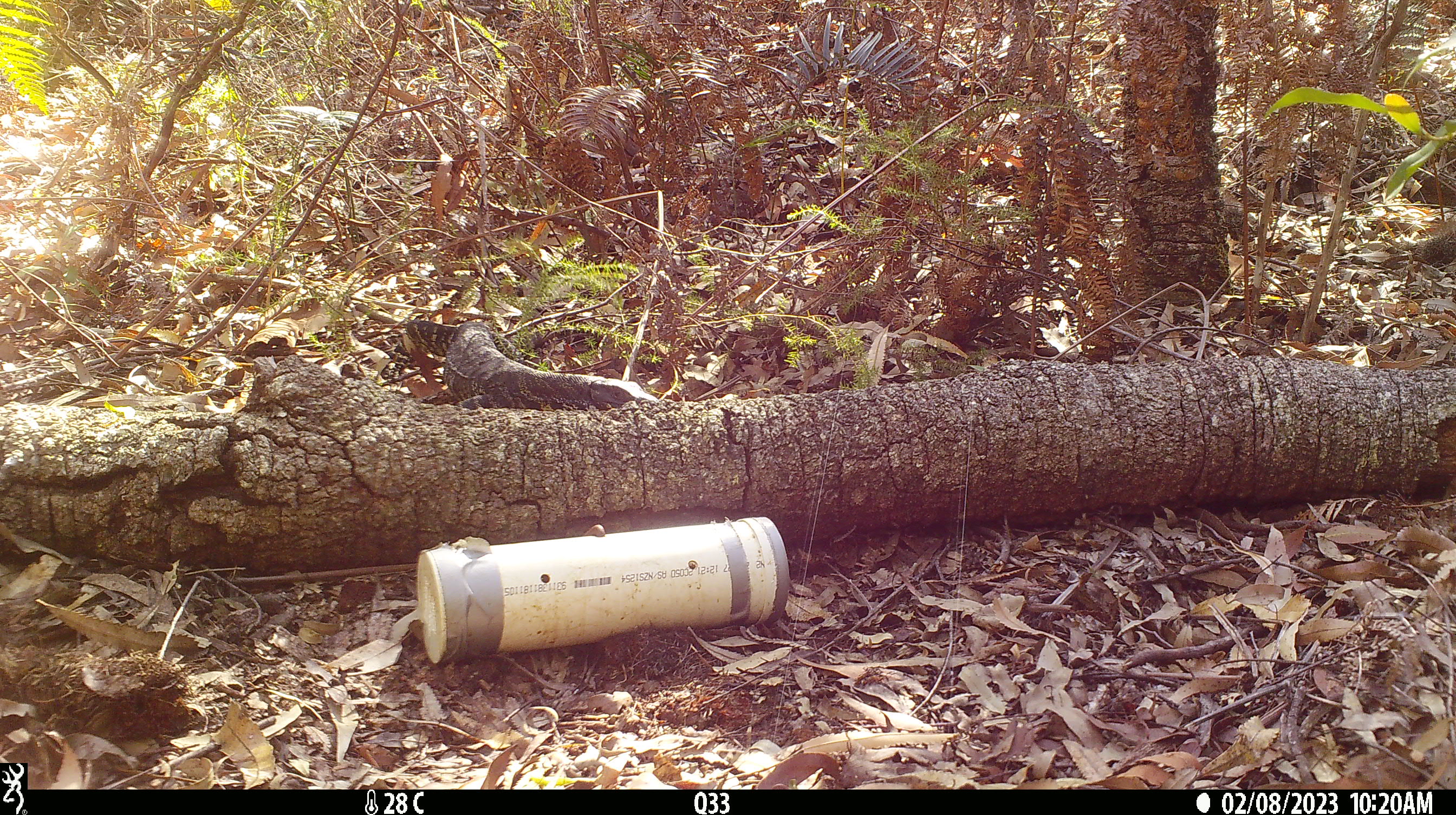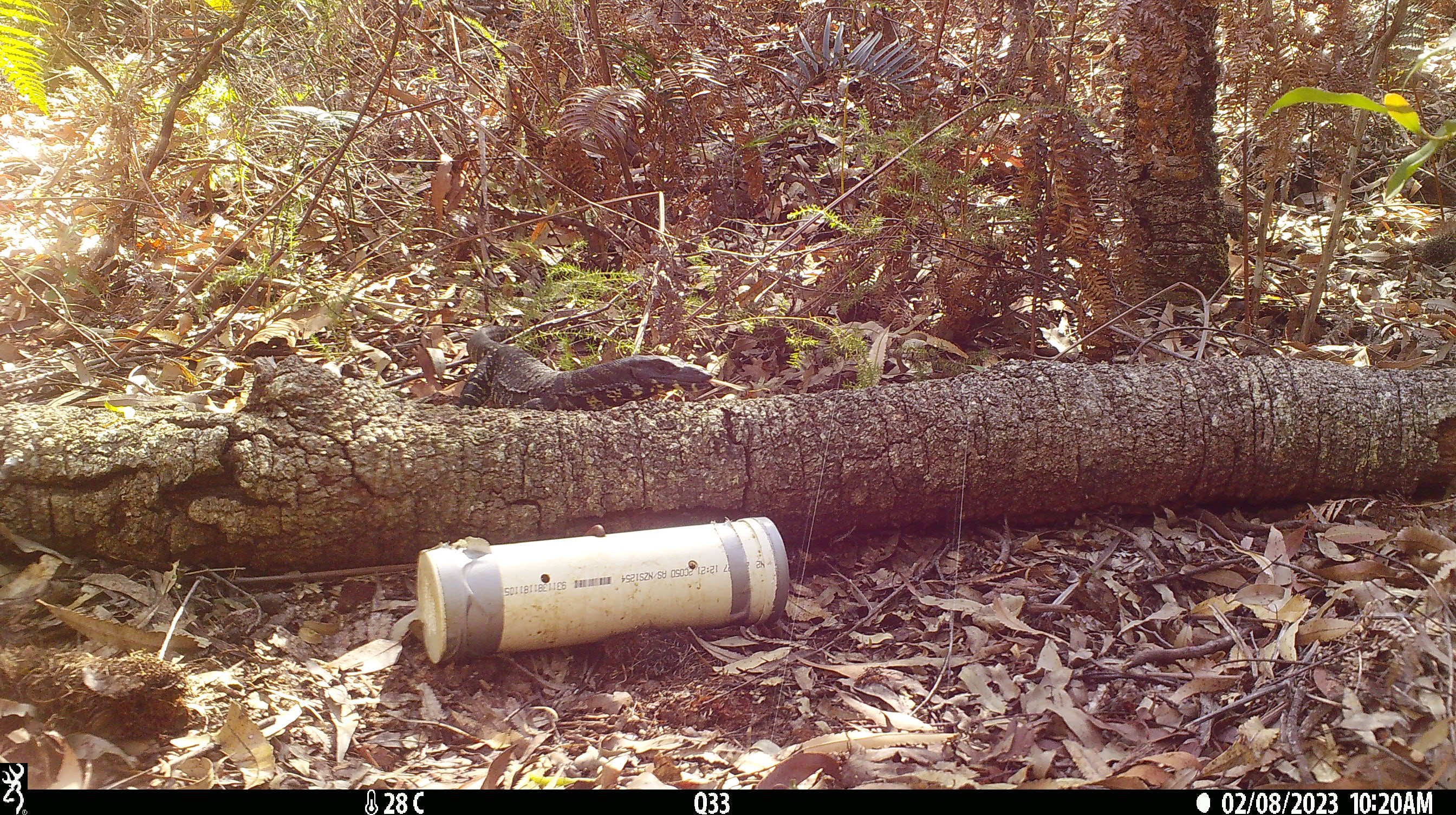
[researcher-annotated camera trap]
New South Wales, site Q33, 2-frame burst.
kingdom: Animalia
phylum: Chordata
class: Reptilia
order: Squamata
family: Varanidae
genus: Varanus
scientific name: Varanus varius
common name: lace monitor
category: goanna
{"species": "goanna (lace monitor) (Varanus varius)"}